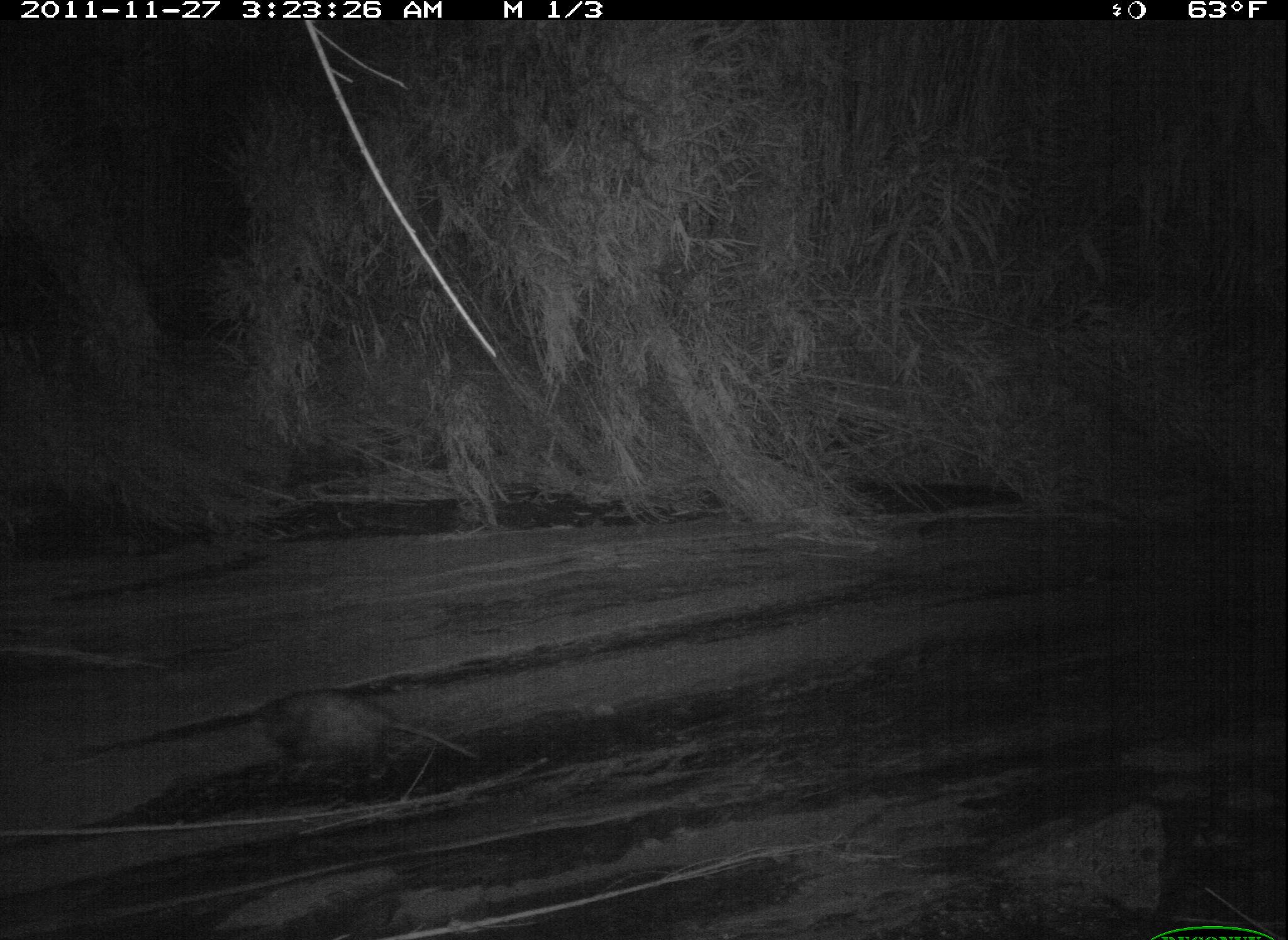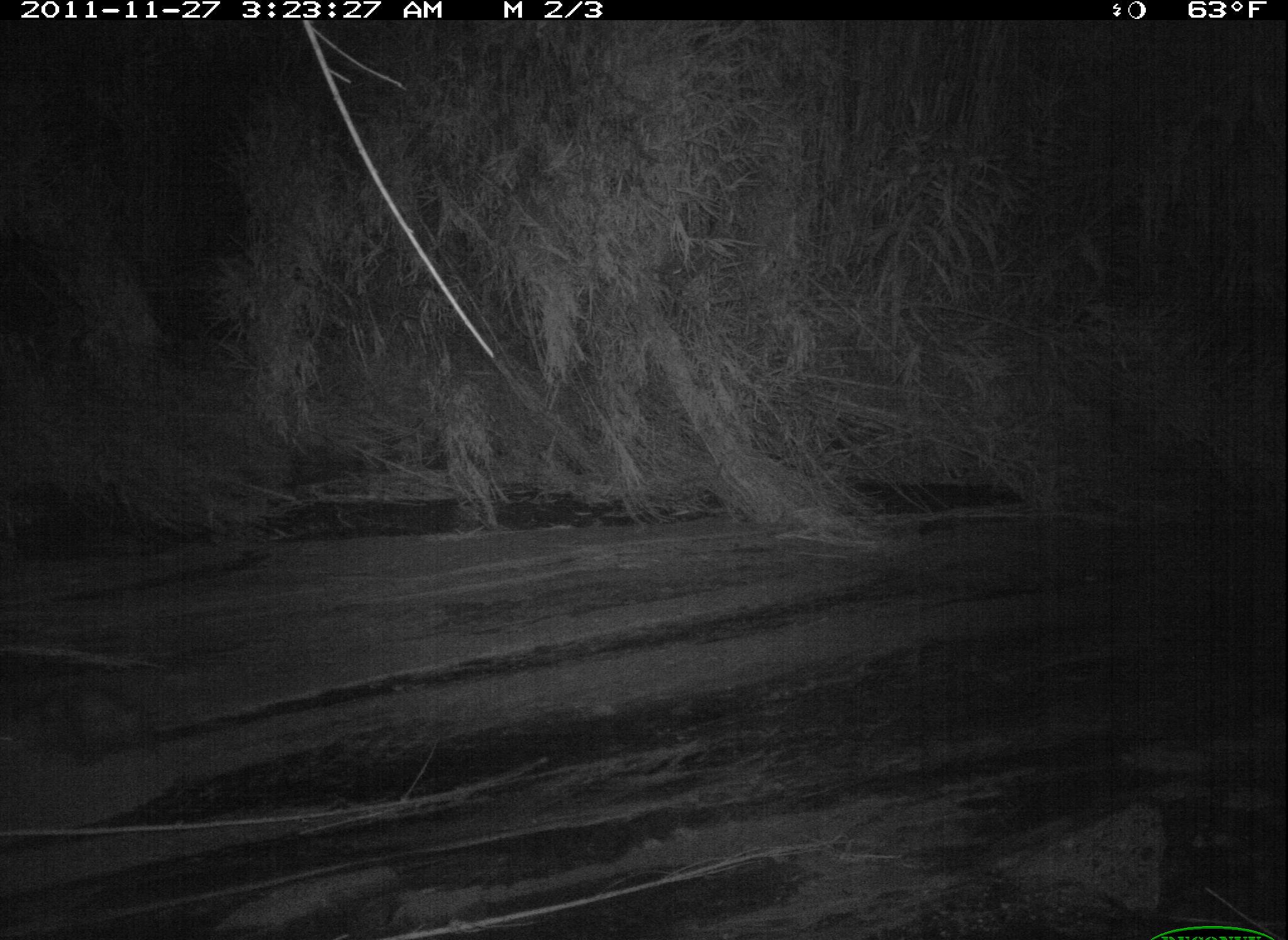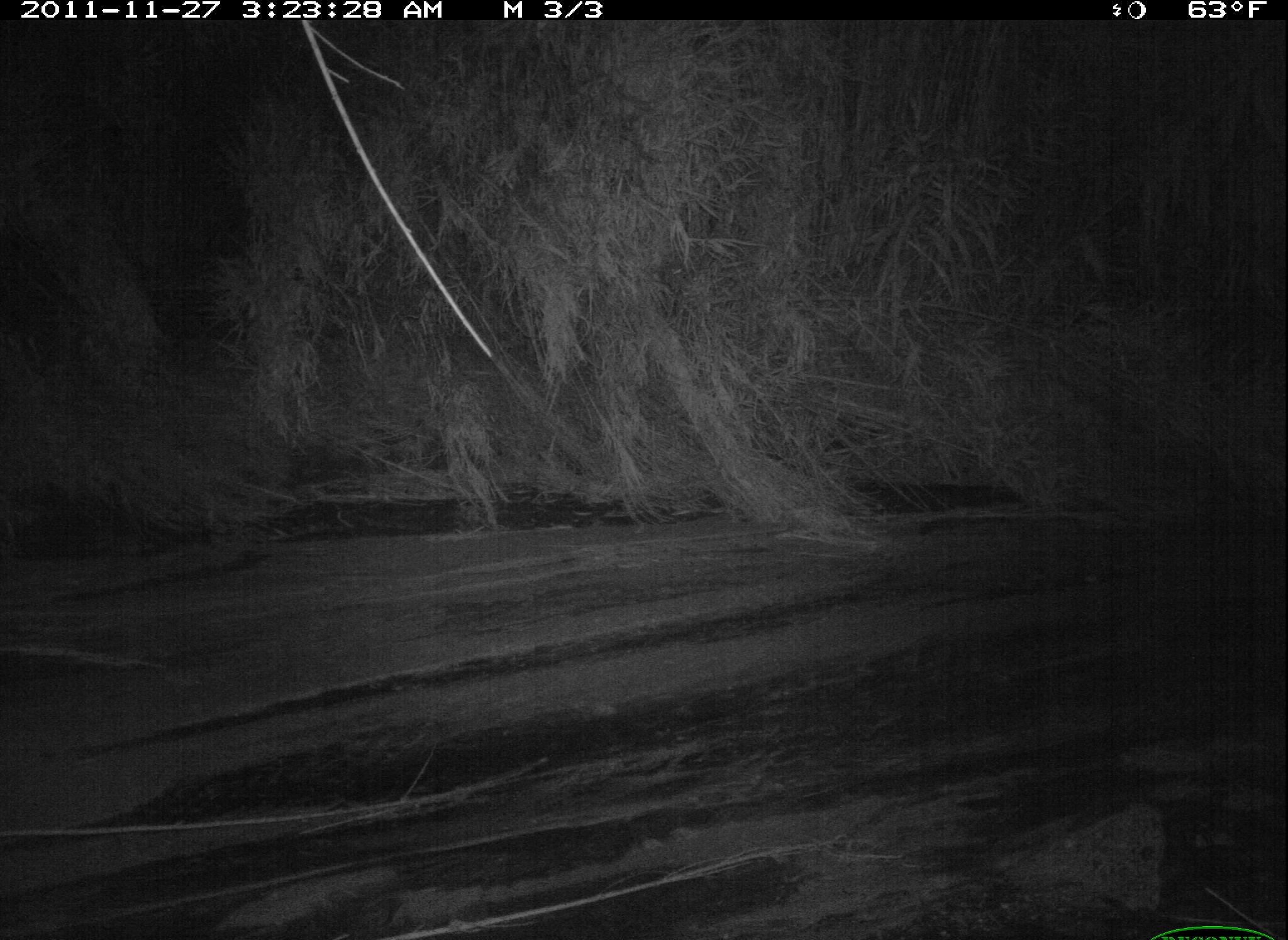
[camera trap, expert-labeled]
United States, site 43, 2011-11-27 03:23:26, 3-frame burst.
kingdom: Animalia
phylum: Chordata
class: Mammalia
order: Didelphimorphia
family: Didelphidae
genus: Didelphis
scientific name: Didelphis virginiana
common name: virginia opossum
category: opossum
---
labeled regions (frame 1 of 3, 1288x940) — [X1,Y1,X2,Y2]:
opossum: [221,673,488,776]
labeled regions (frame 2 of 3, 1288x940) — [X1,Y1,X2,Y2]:
opossum: [3,659,169,778]